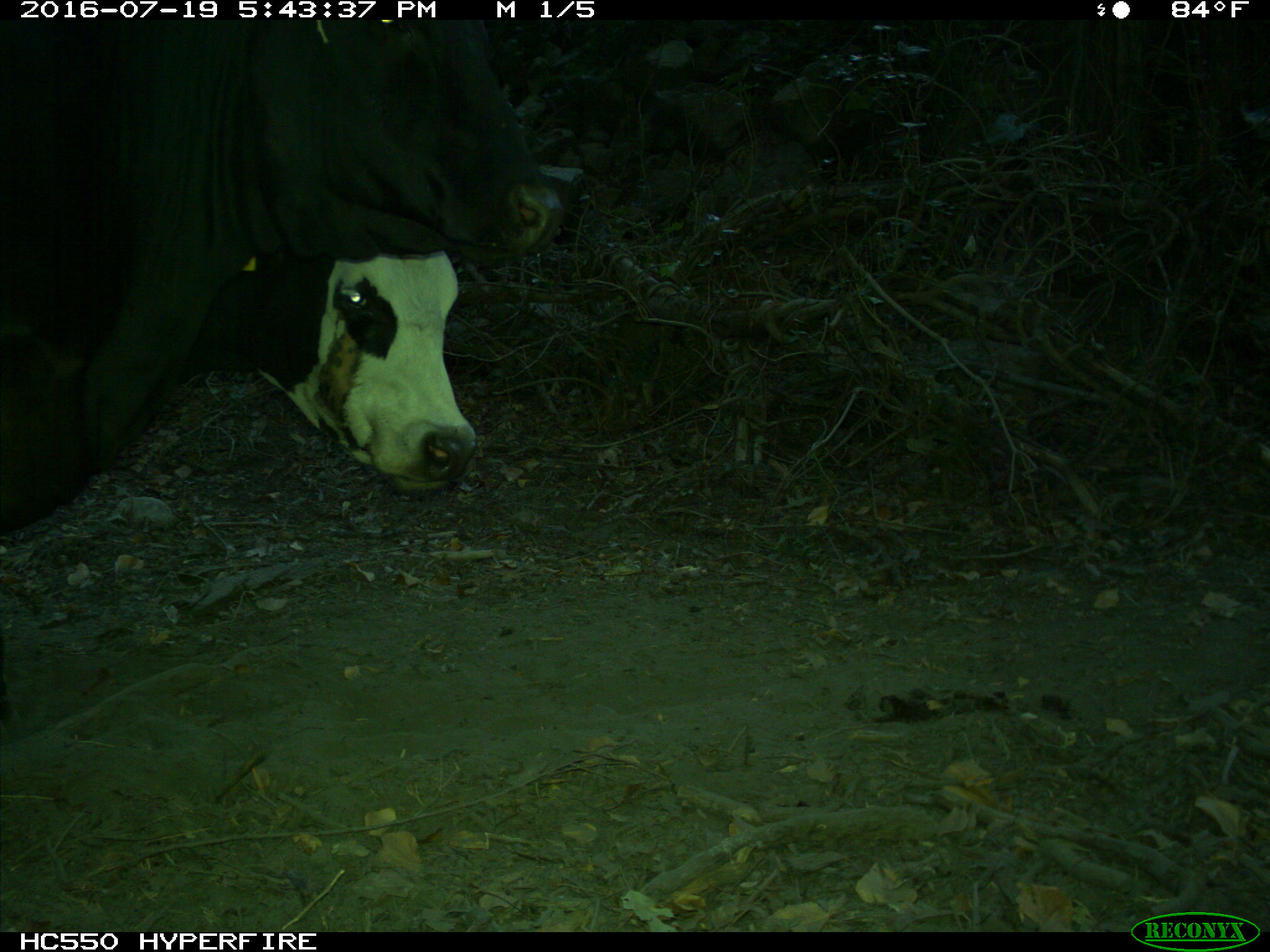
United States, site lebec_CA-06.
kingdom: Animalia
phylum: Chordata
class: Mammalia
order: Artiodactyla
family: Bovidae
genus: Bos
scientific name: Bos taurus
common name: domestic cow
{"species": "Bos taurus (domestic cow)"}